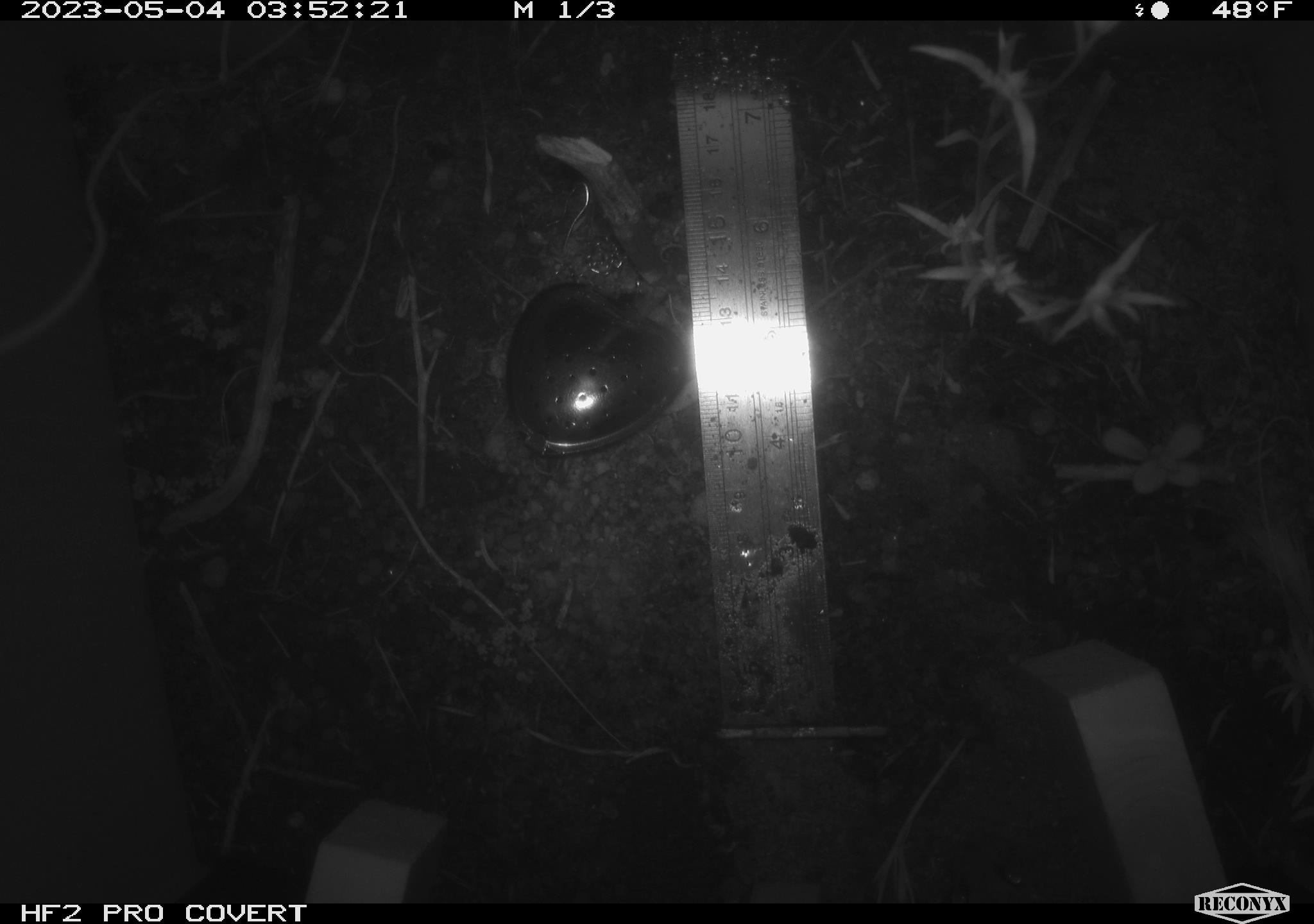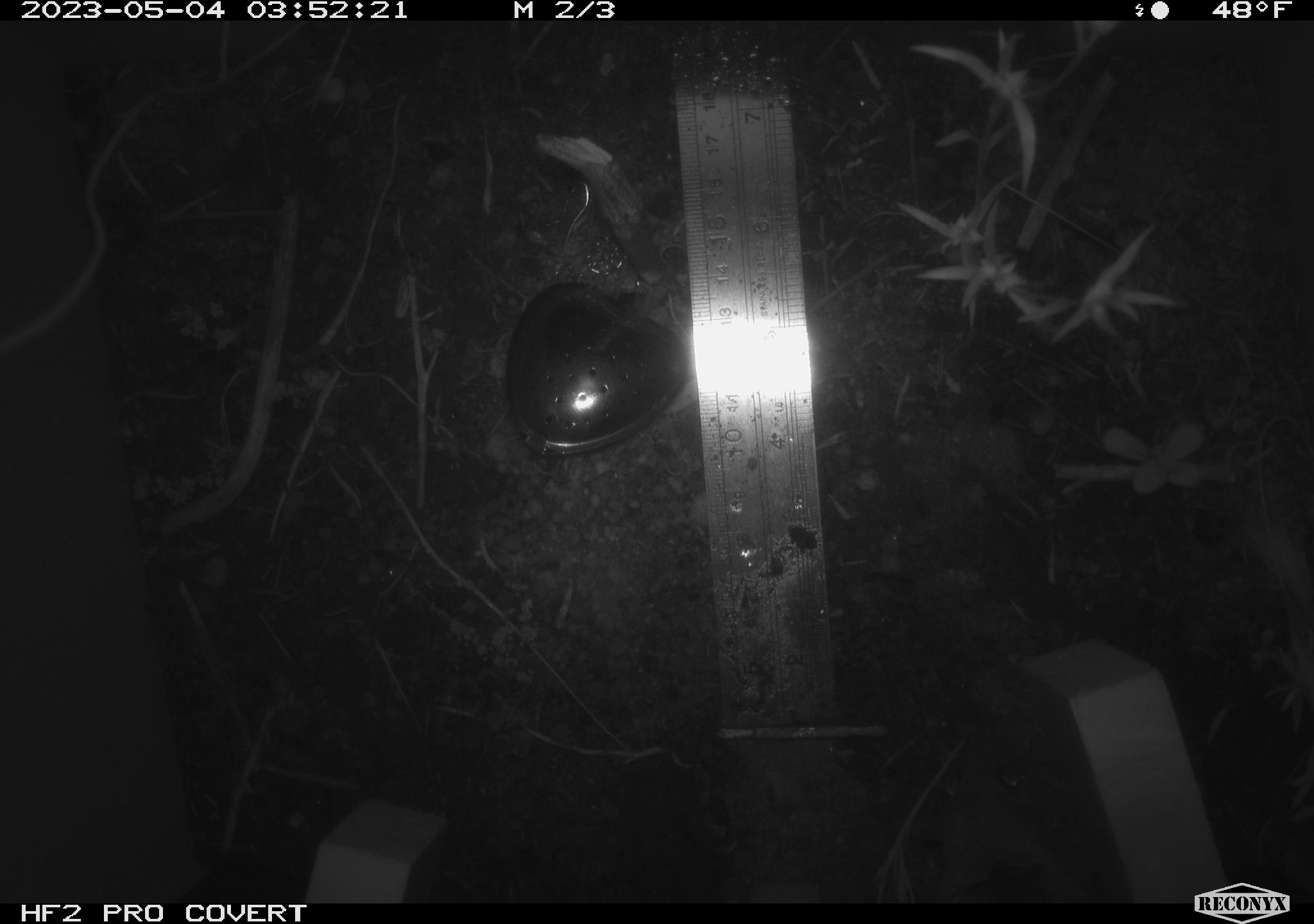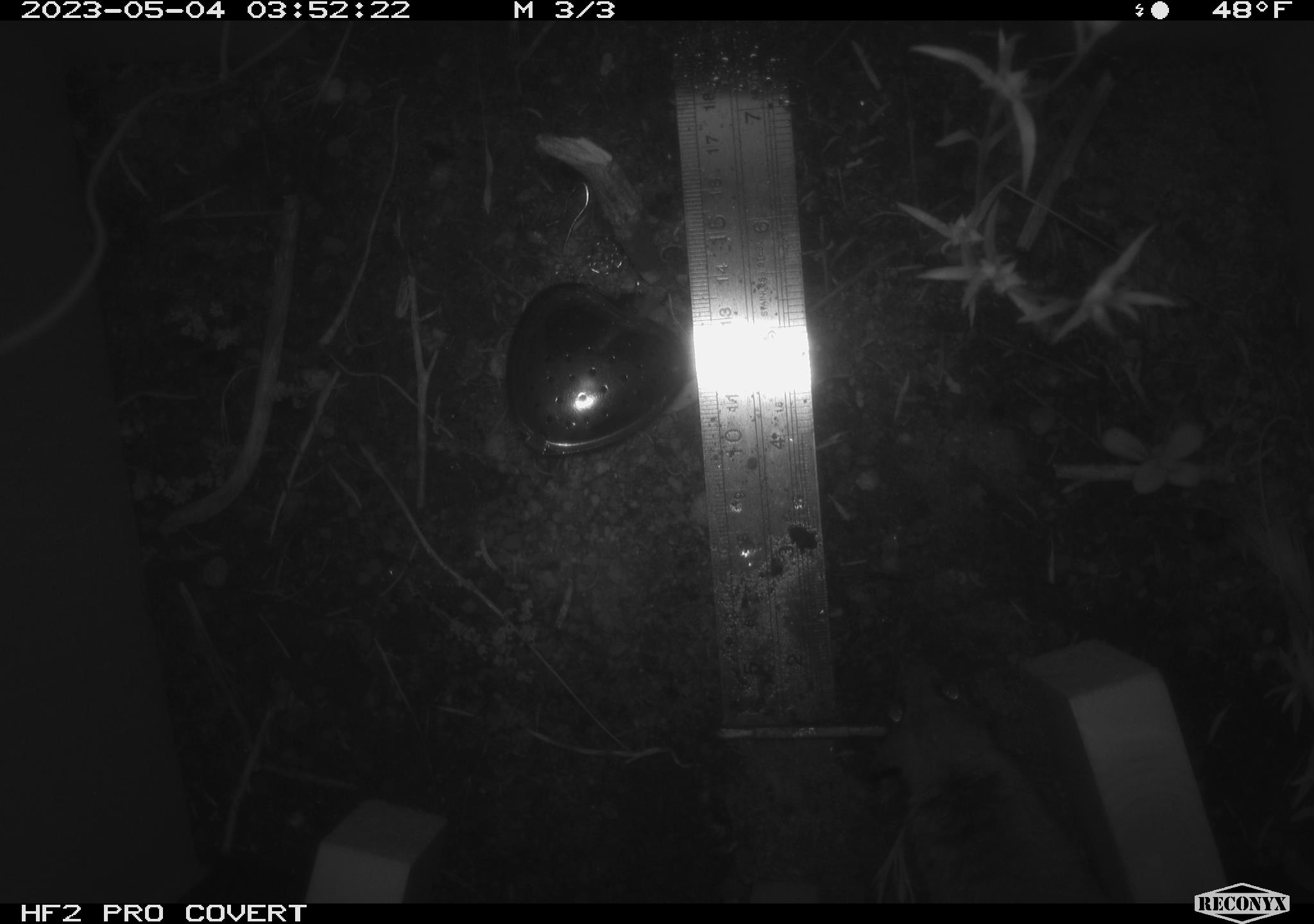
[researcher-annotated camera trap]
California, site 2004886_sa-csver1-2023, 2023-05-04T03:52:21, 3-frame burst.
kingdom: Animalia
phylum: Chordata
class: Mammalia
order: Rodentia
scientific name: Rodentia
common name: mouse species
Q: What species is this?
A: Mouse species (Rodentia).